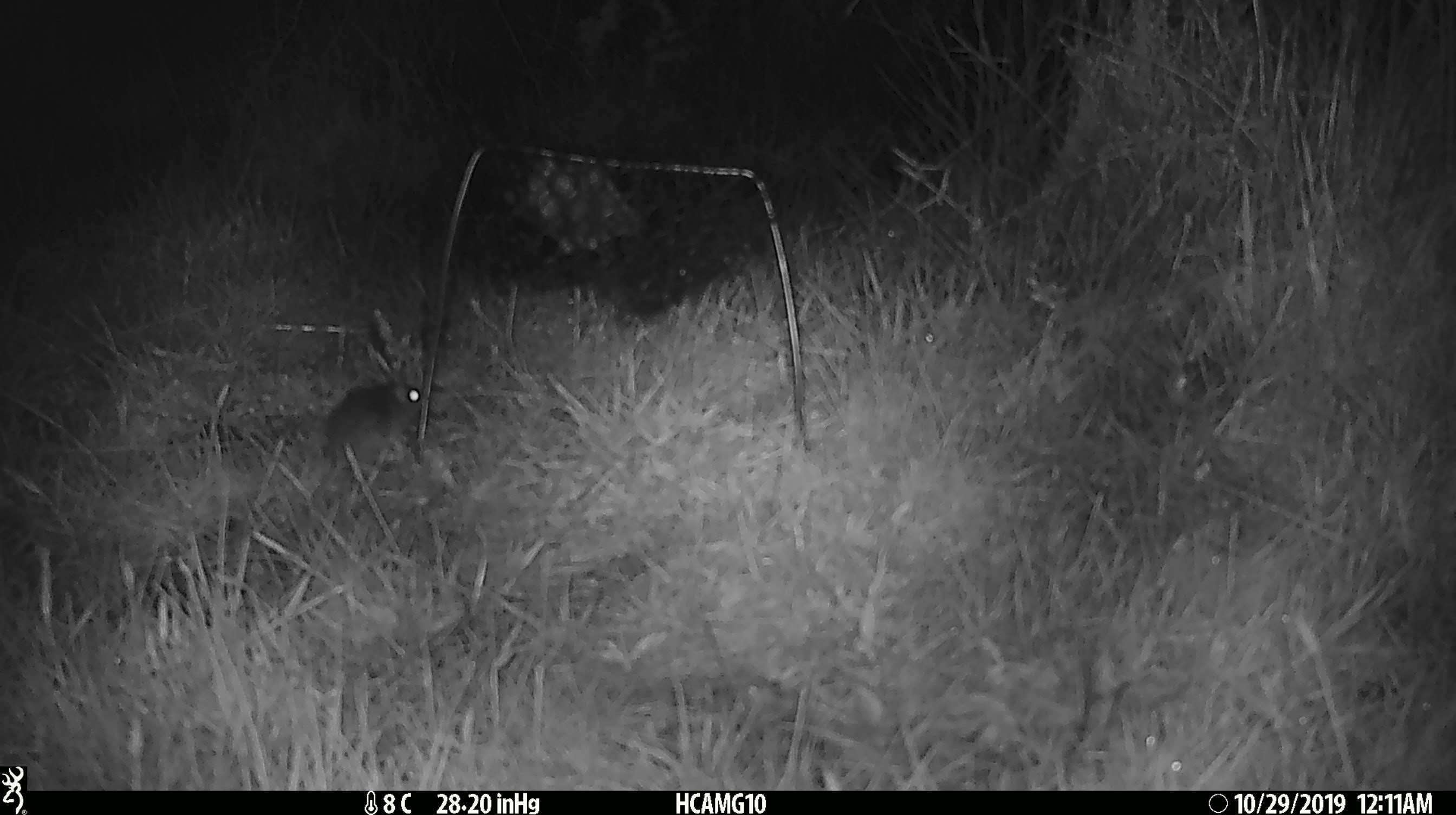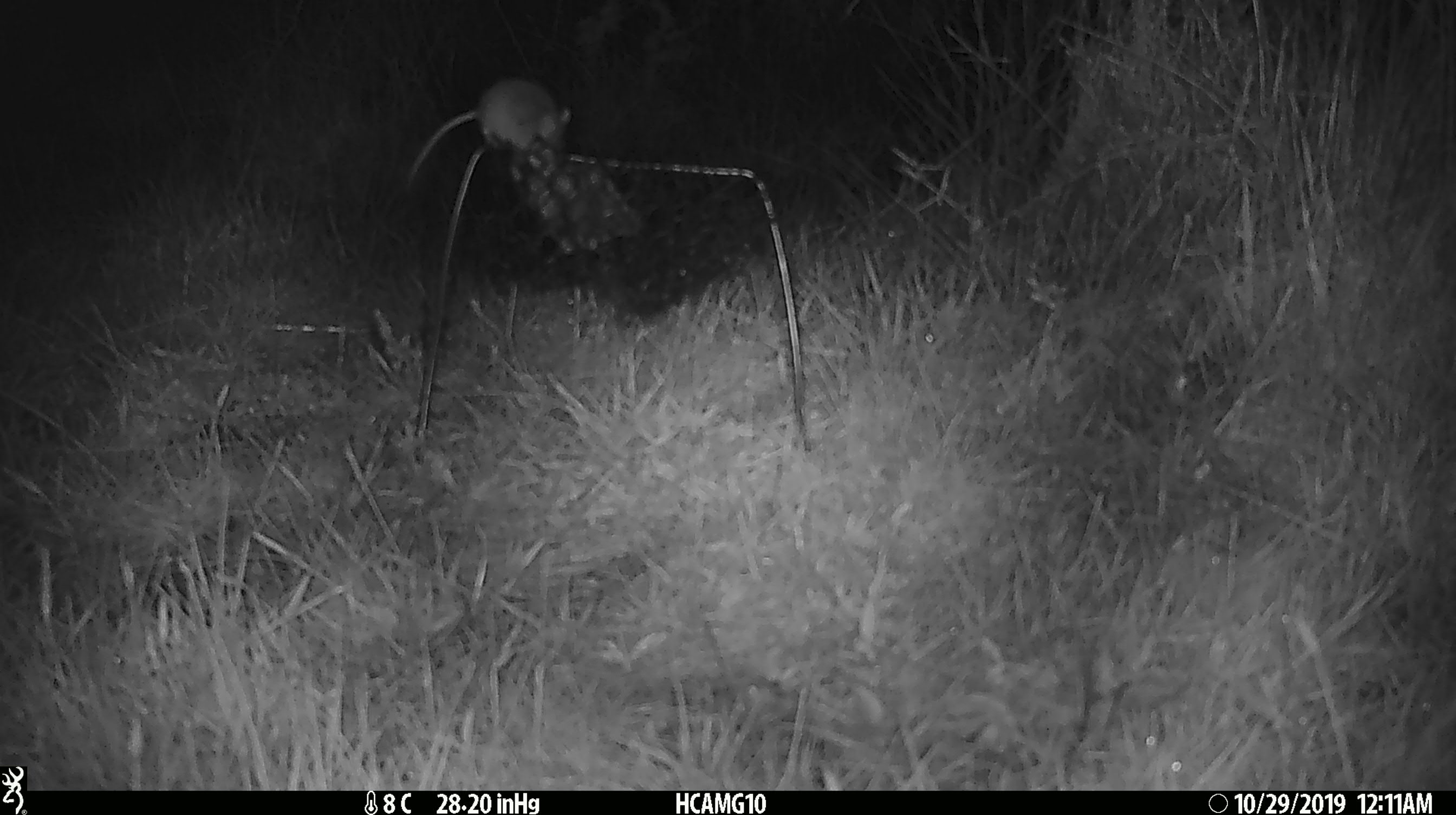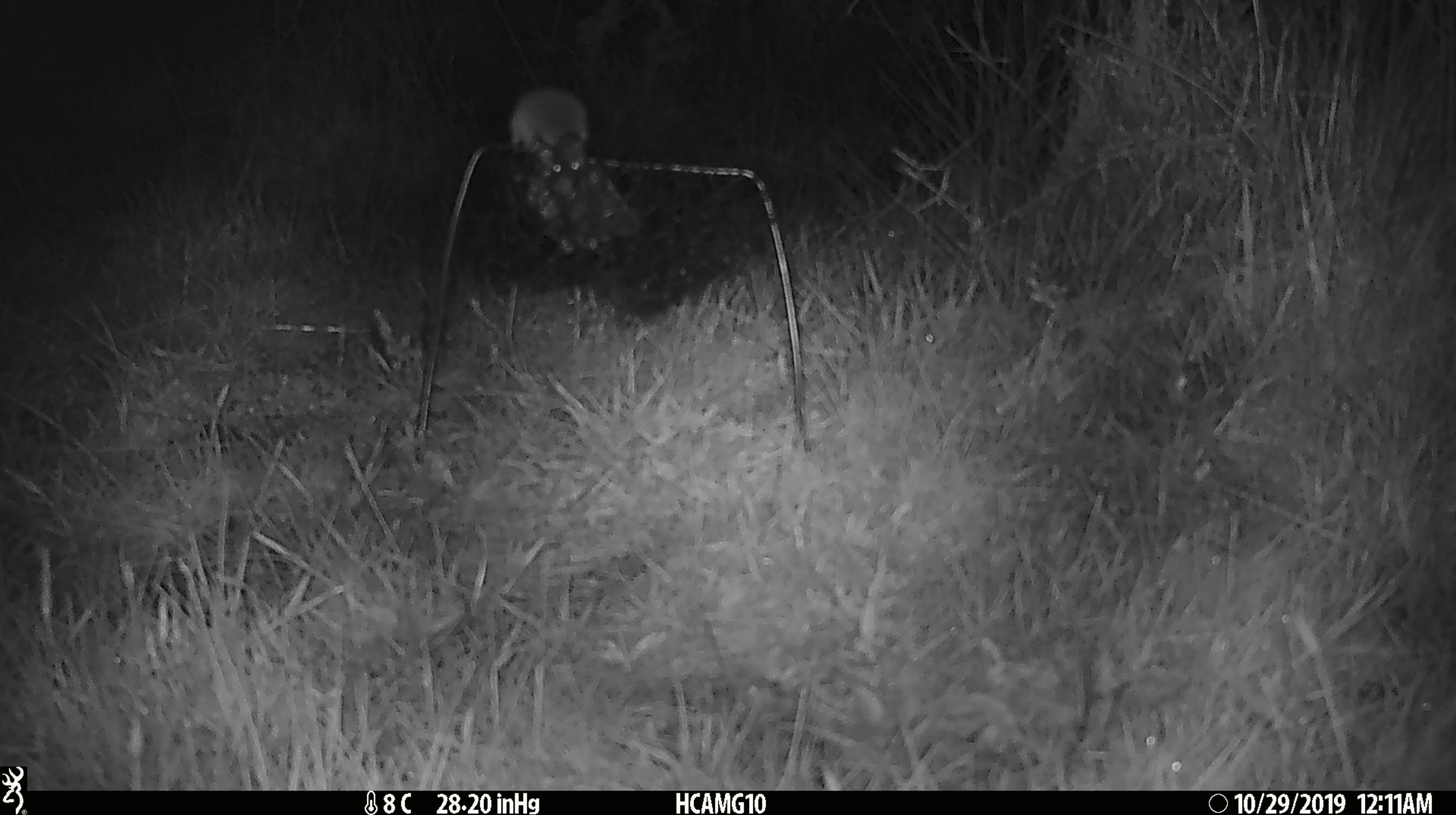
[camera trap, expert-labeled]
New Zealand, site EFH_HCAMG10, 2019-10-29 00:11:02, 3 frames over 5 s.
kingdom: Animalia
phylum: Chordata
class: Mammalia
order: Rodentia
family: Muridae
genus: Mus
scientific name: Mus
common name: mouse